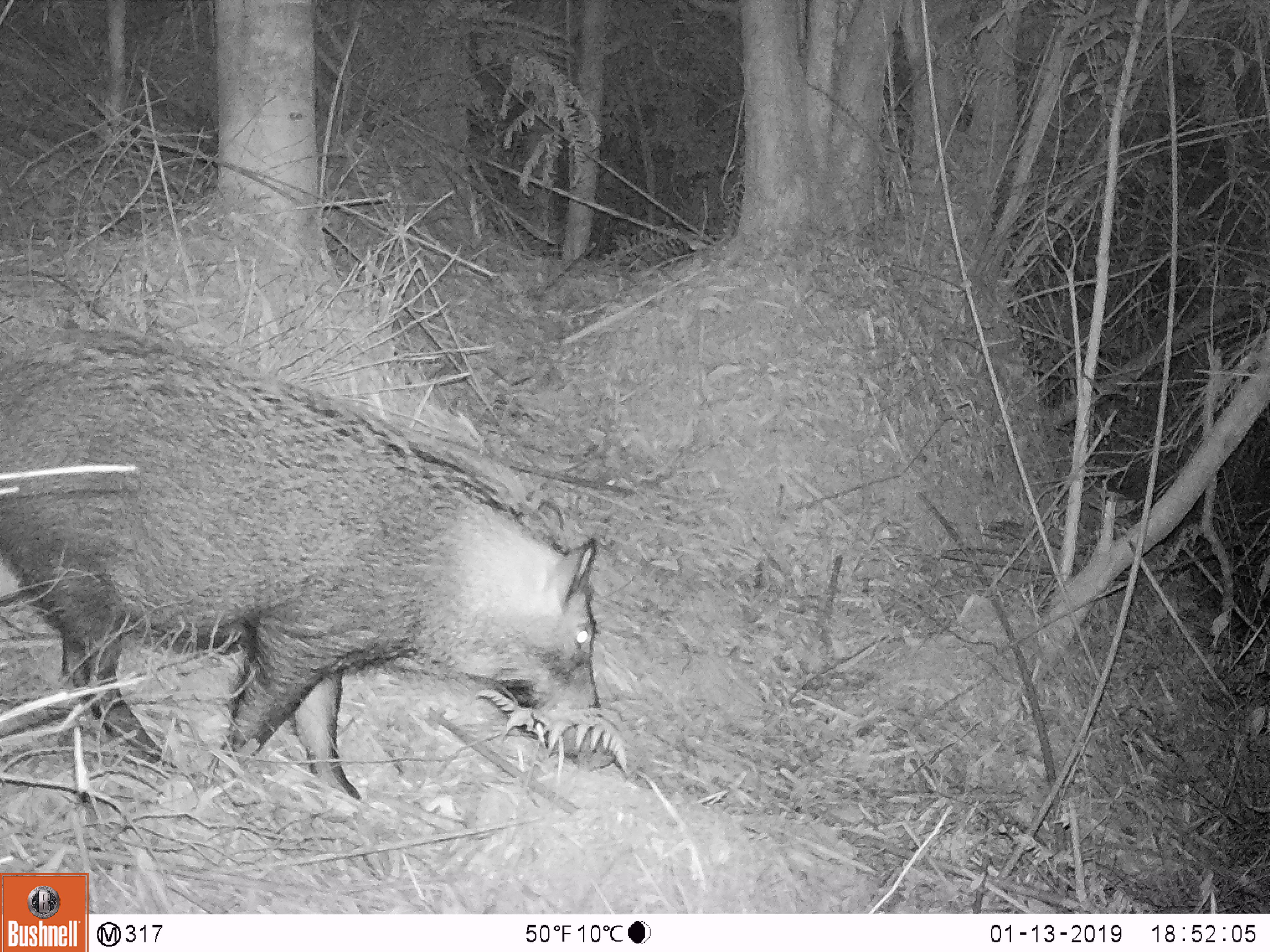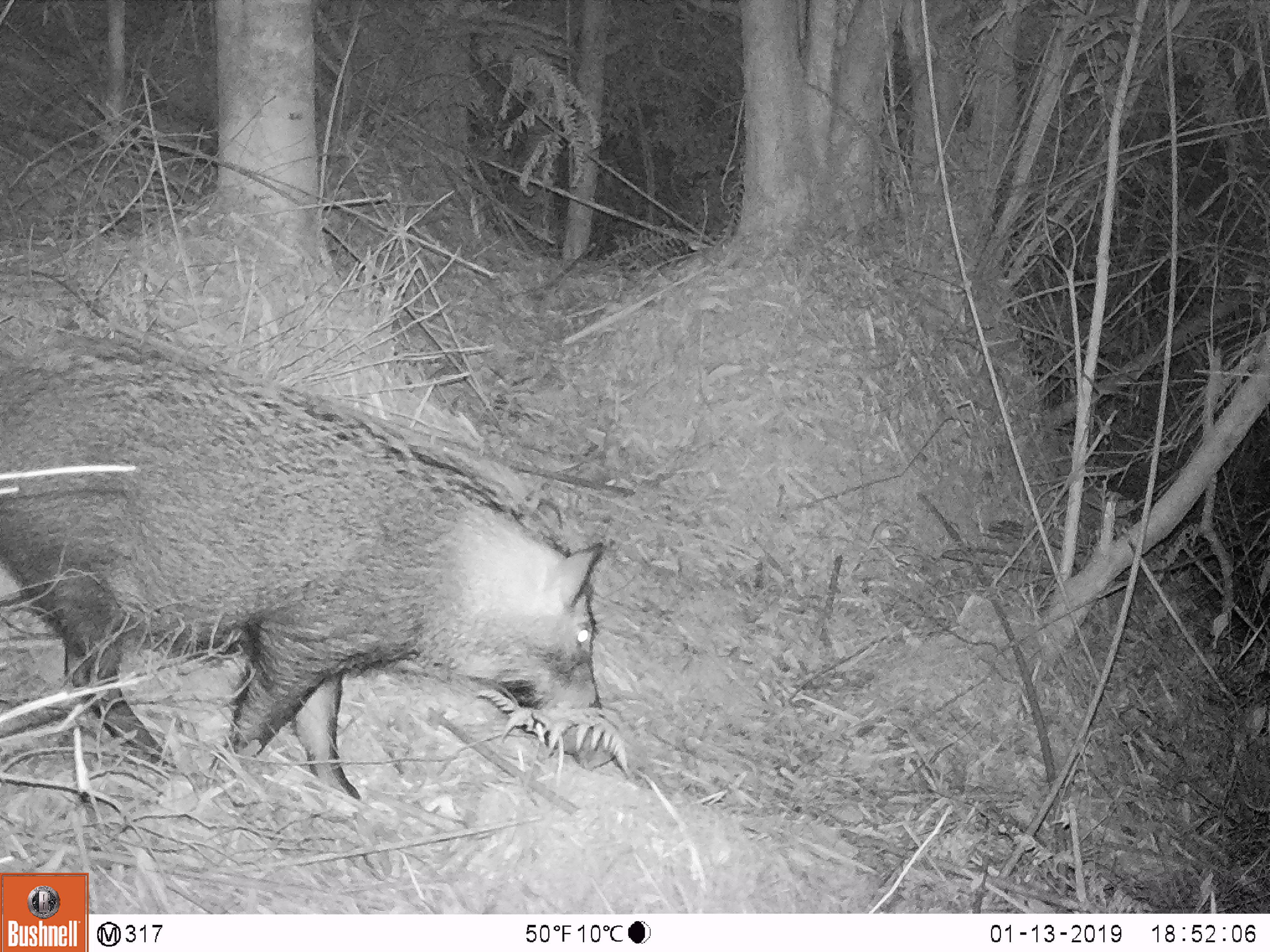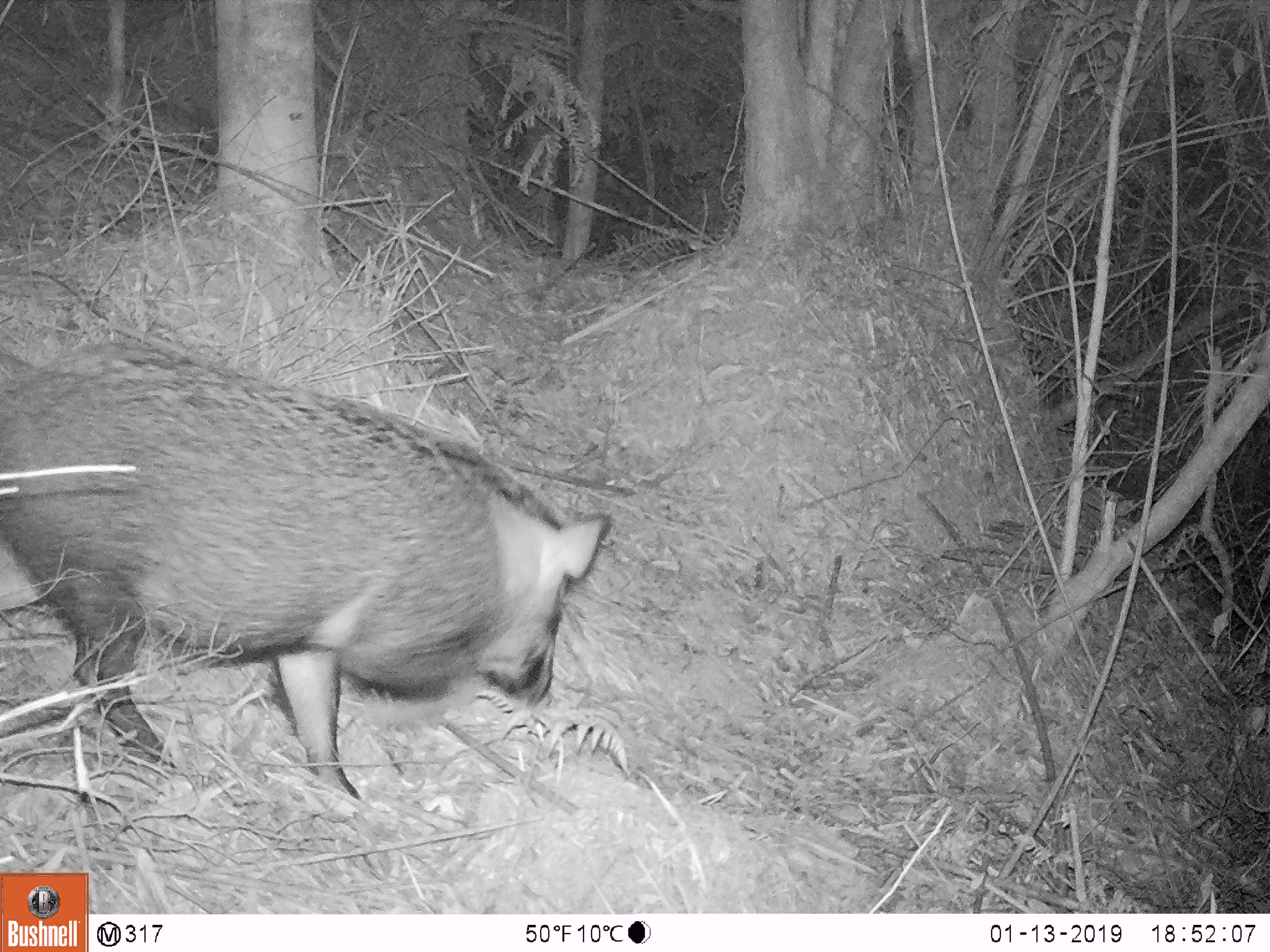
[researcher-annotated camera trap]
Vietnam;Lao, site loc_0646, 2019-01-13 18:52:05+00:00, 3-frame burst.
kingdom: Animalia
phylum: Chordata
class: Mammalia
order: Artiodactyla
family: Suidae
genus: Sus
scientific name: Sus scrofa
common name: eurasian wild pig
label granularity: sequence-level